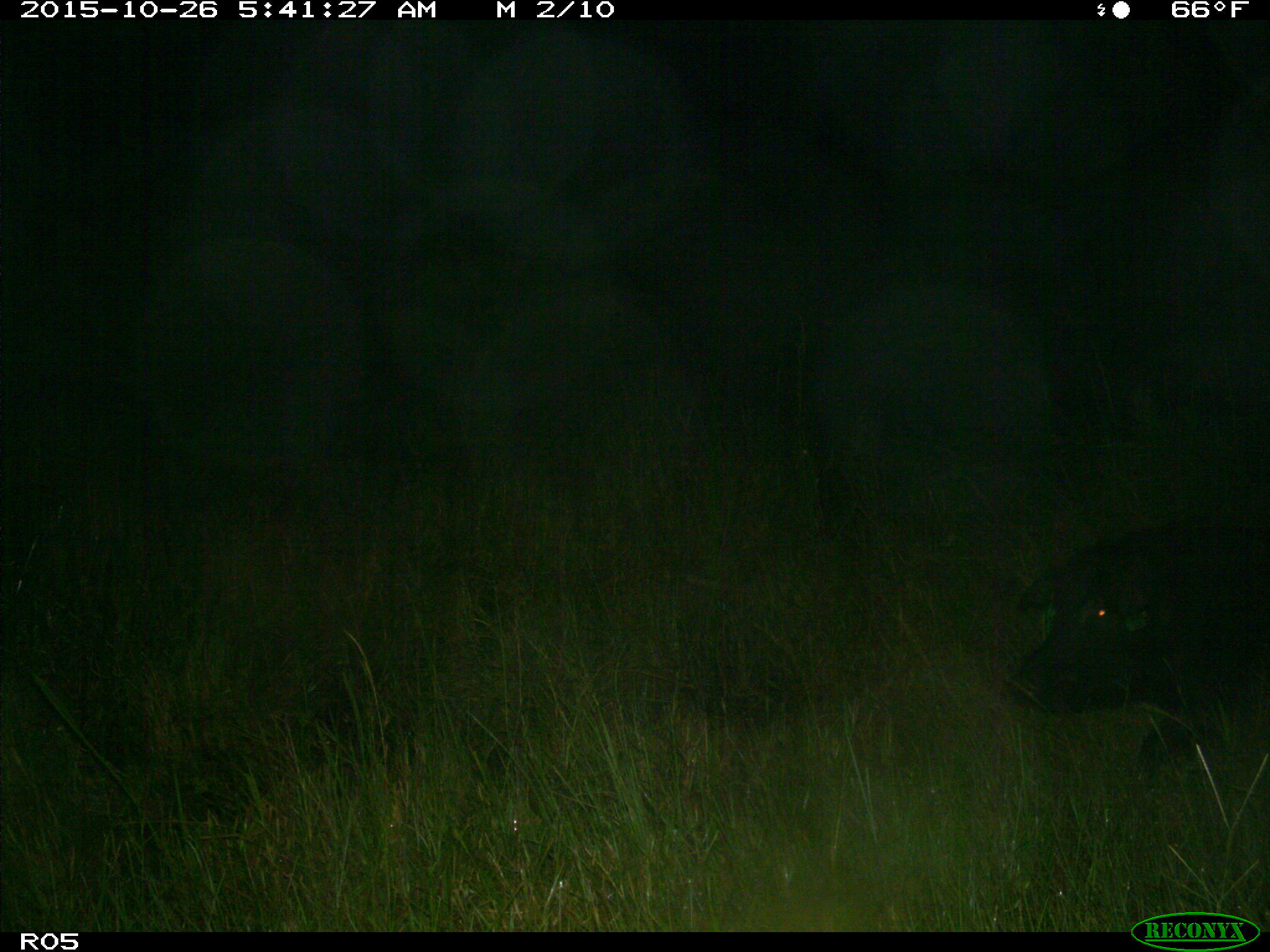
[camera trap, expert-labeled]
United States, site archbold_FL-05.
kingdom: Animalia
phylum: Chordata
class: Mammalia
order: Artiodactyla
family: Suidae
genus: Sus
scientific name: Sus scrofa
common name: wild boar